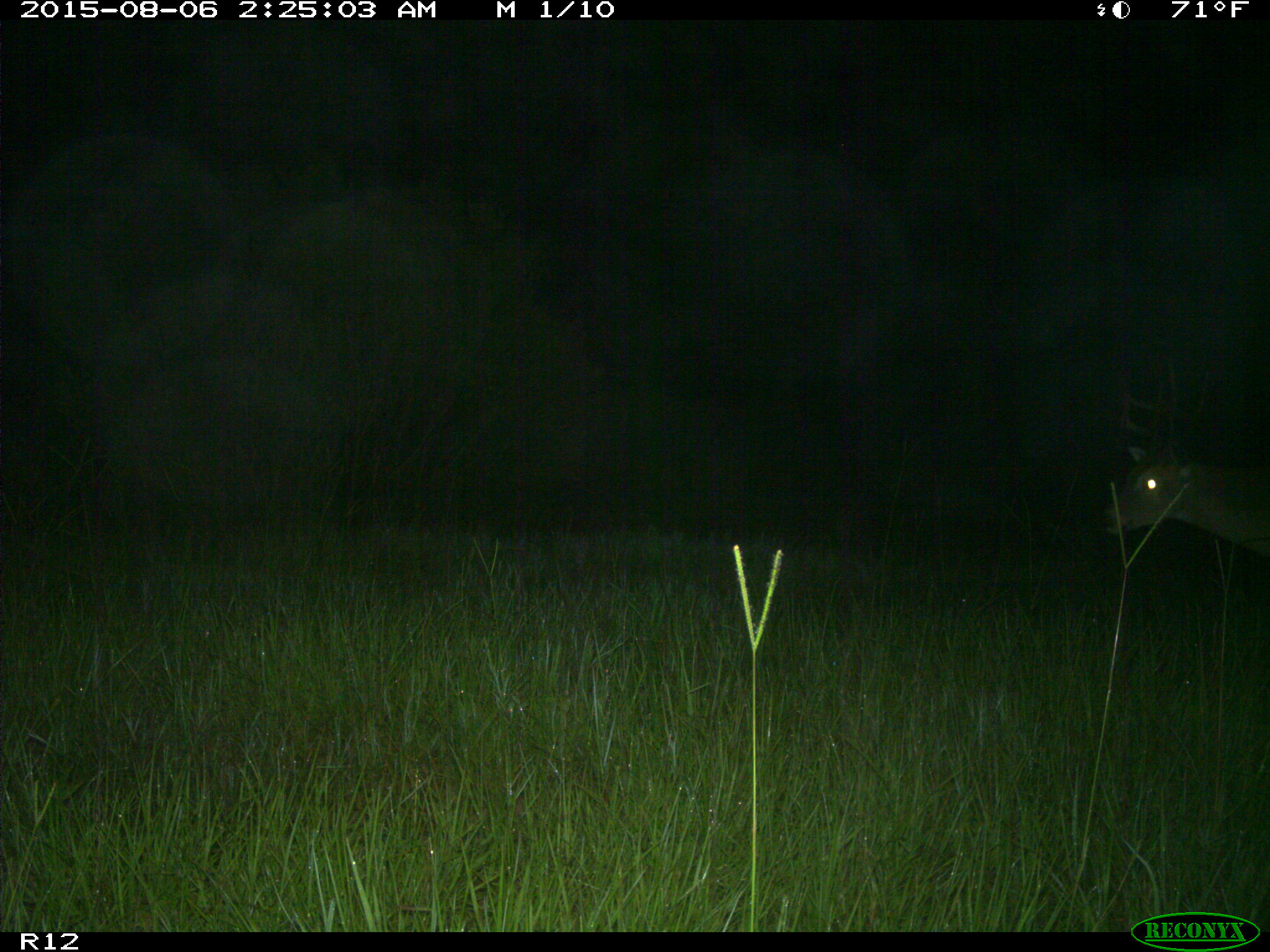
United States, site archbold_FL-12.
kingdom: Animalia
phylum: Chordata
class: Mammalia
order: Artiodactyla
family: Cervidae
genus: Odocoileus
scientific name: Odocoileus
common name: deer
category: unidentified deer